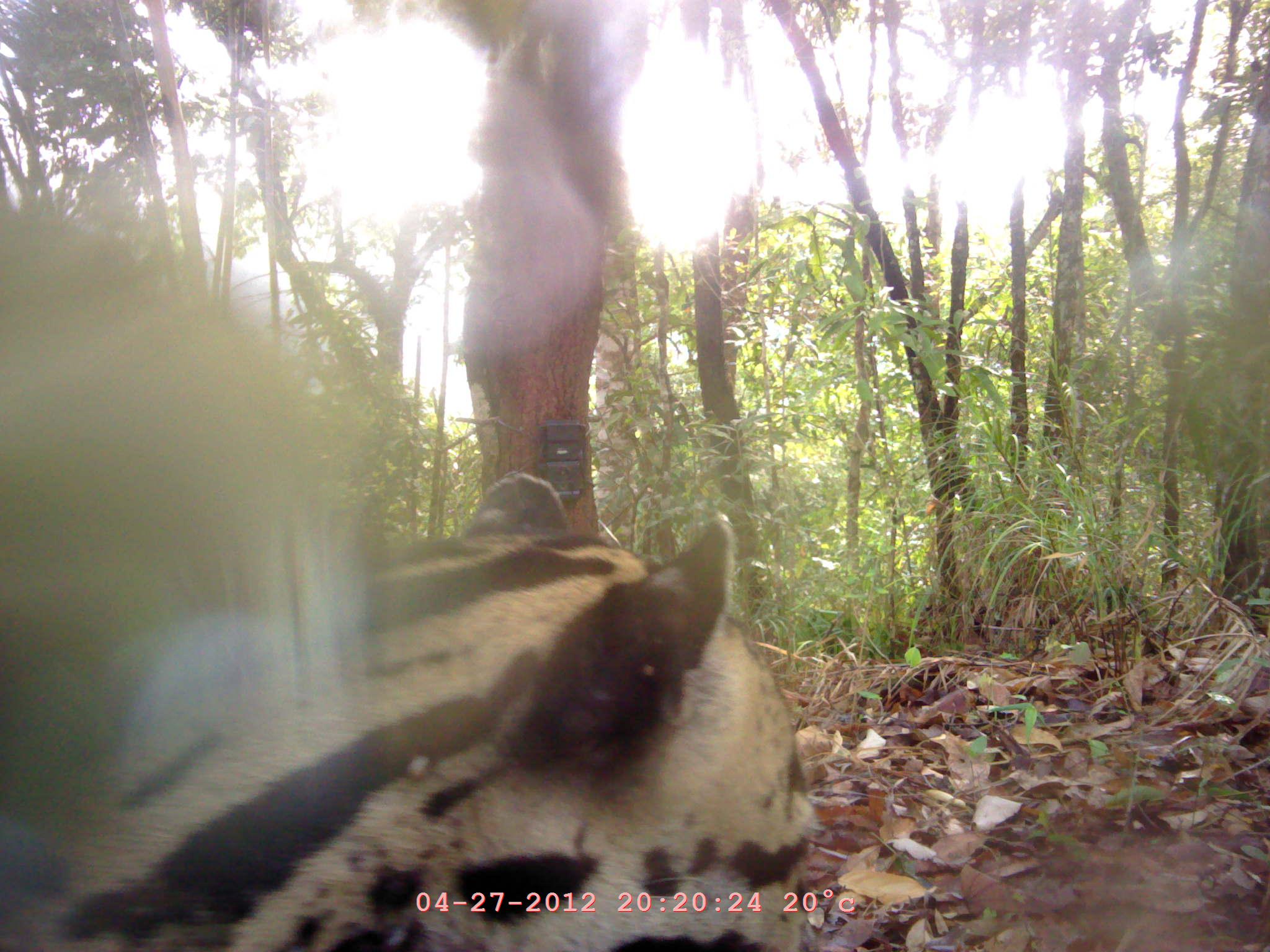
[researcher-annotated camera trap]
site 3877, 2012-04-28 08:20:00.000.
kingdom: Animalia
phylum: Chordata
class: Mammalia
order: Carnivora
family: Felidae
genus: Neofelis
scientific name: Neofelis nebulosa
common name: mainland clouded leopard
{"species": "Neofelis nebulosa (mainland clouded leopard)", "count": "1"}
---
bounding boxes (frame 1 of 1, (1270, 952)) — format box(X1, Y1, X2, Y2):
neofelis nebulosa: box(0, 469, 822, 950)